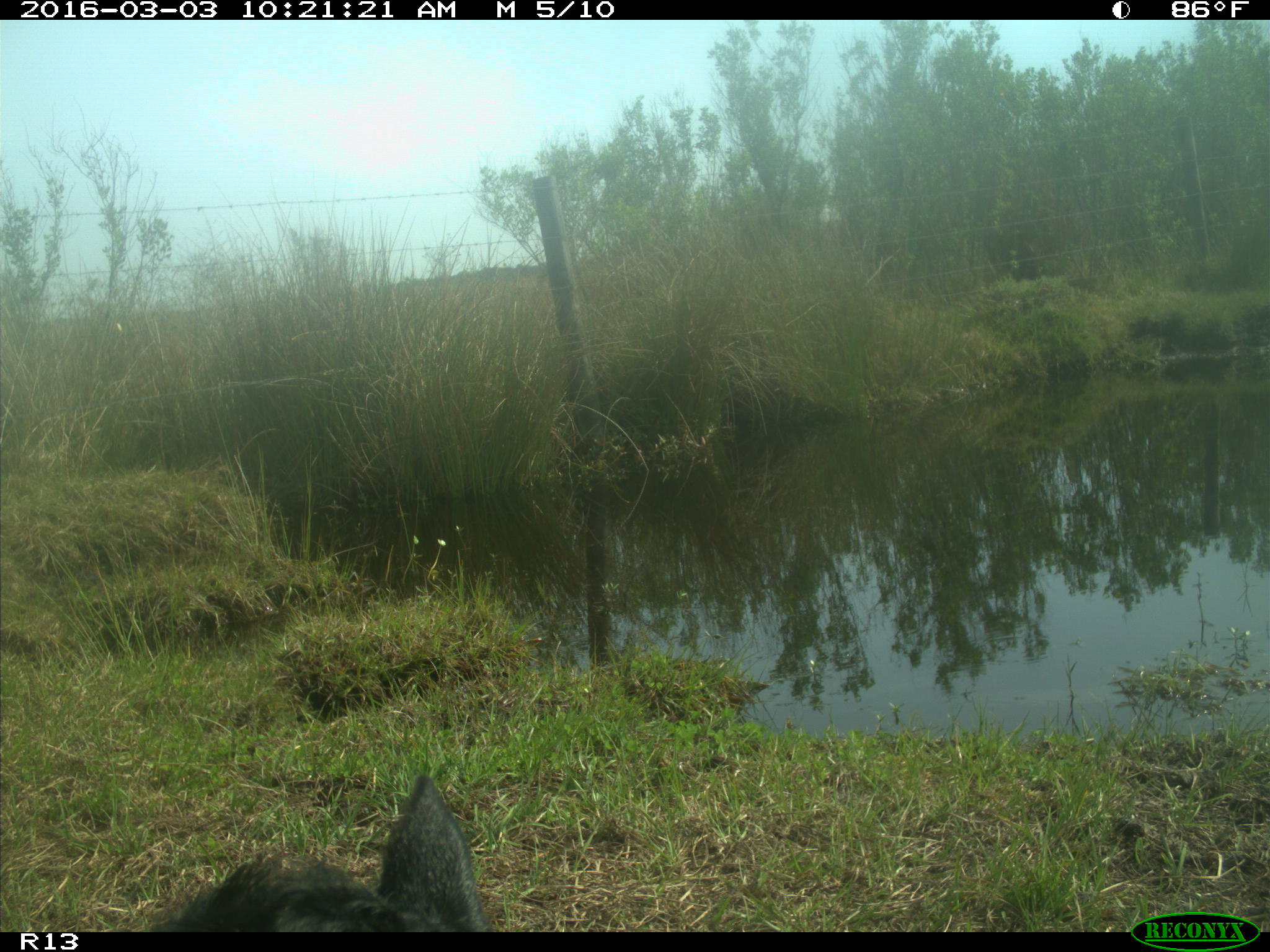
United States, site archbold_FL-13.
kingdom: Animalia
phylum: Chordata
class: Mammalia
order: Artiodactyla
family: Bovidae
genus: Bos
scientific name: Bos taurus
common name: domestic cow